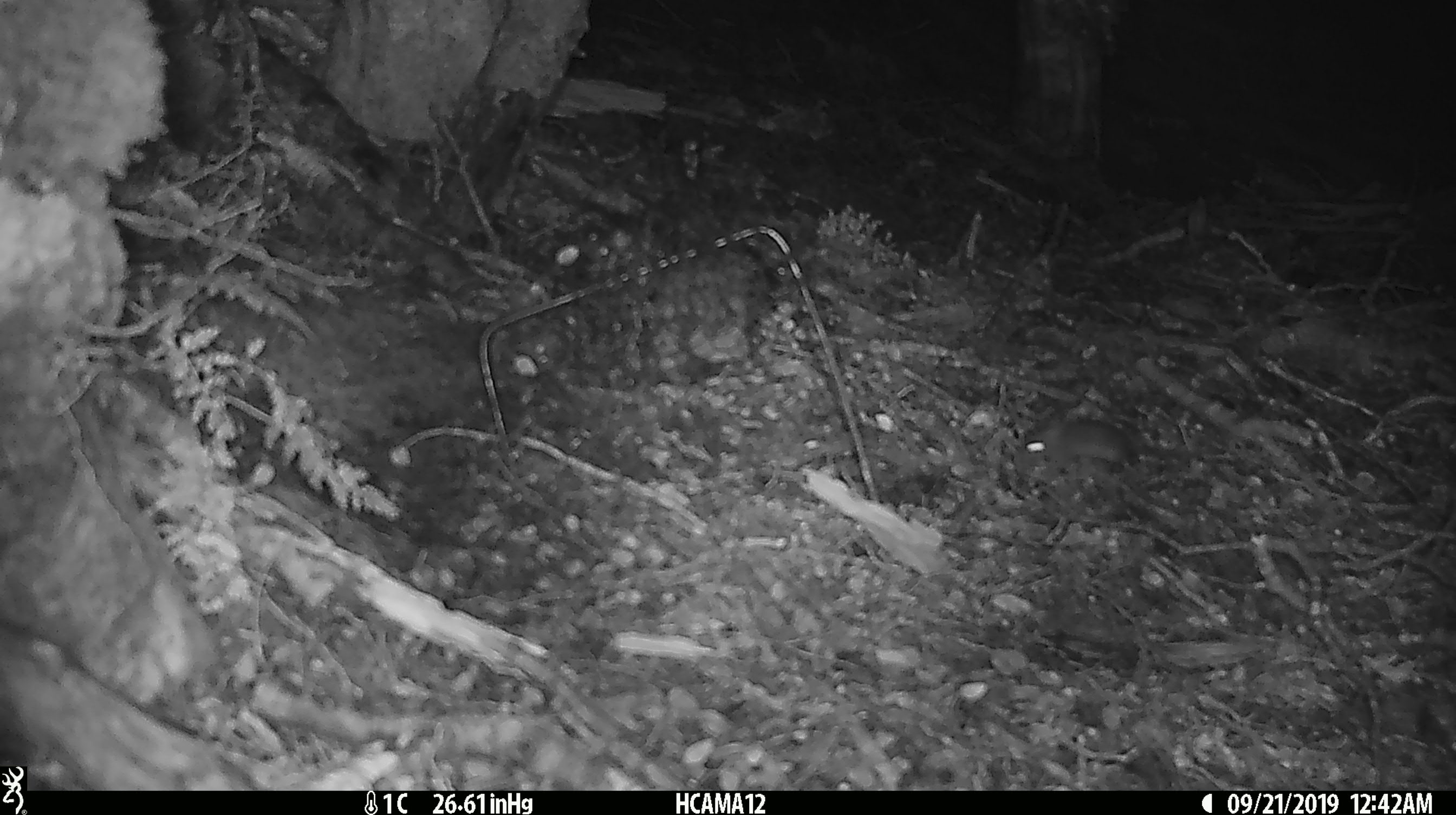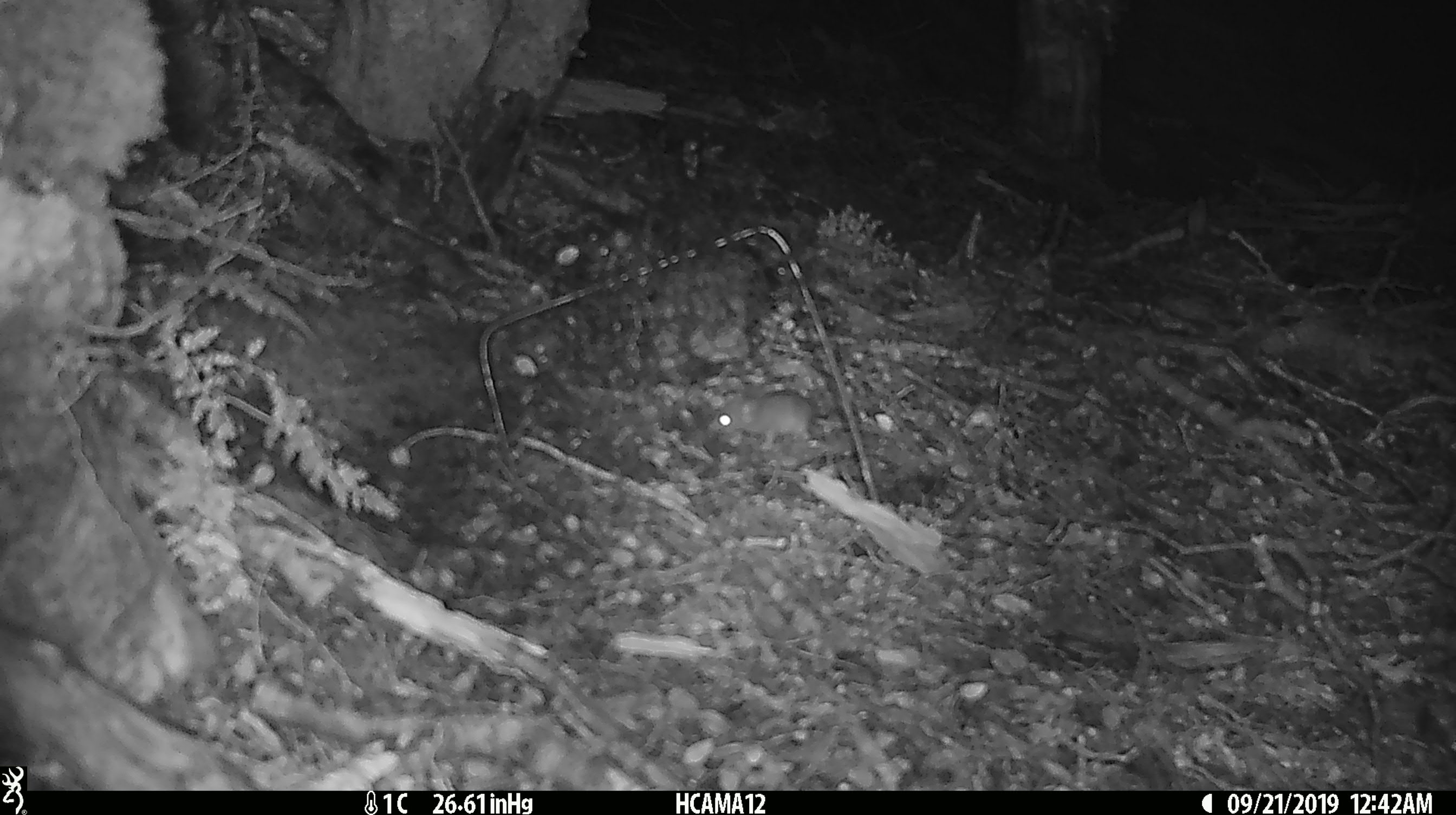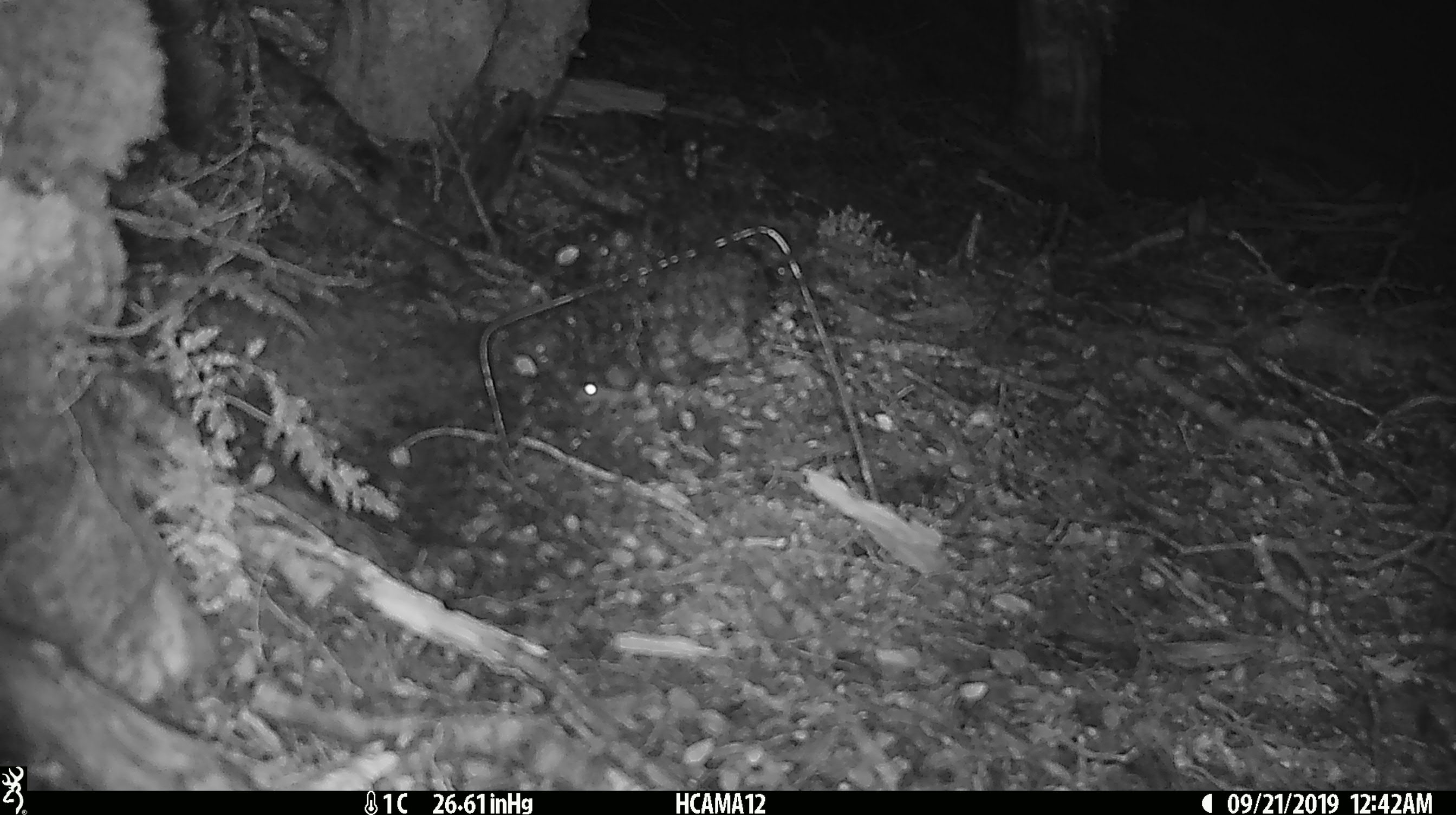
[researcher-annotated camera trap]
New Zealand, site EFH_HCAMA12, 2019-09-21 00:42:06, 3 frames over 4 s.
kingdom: Animalia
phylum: Chordata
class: Mammalia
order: Rodentia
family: Muridae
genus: Mus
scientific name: Mus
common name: mouse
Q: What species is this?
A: Mouse (Mus).